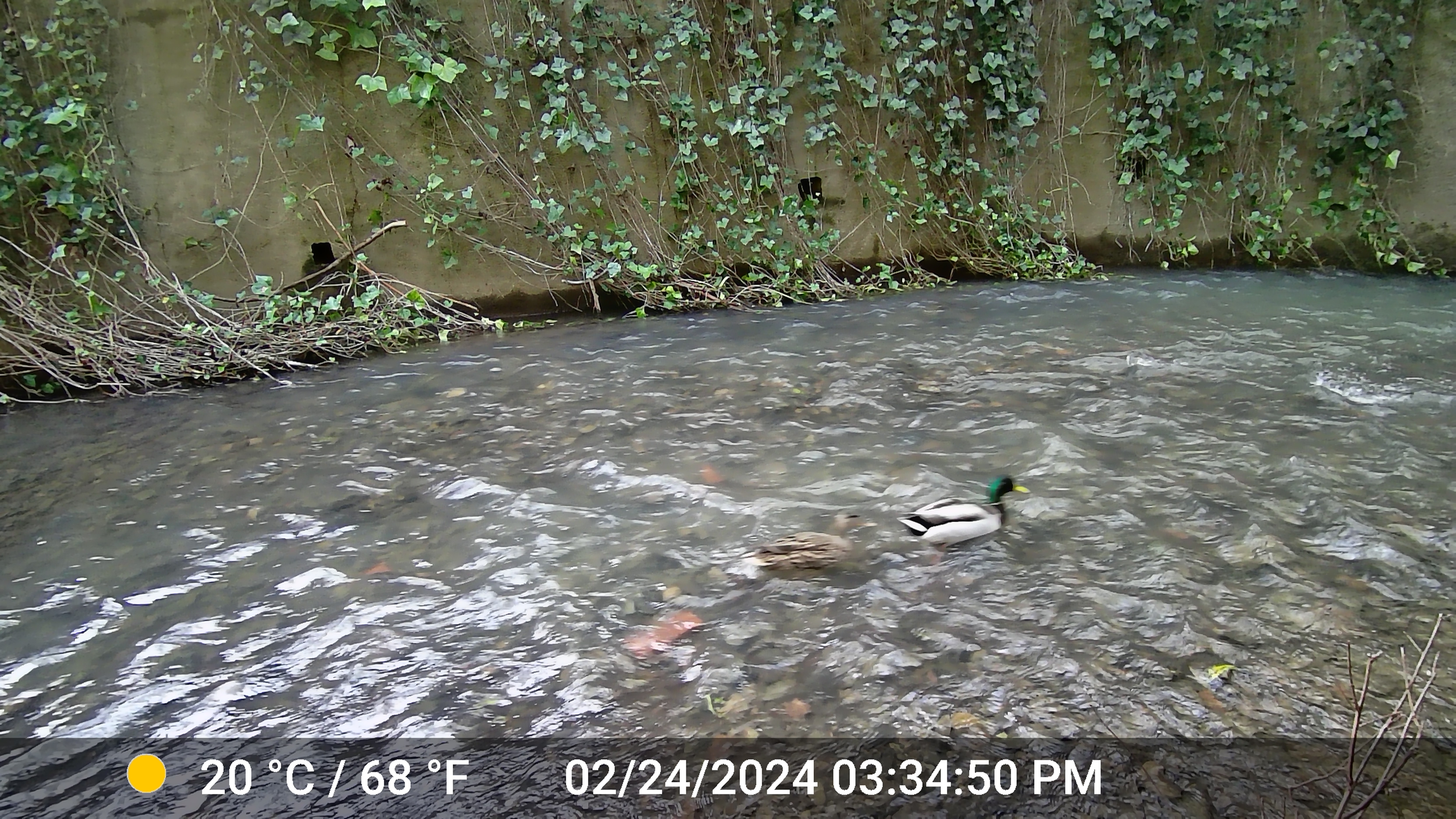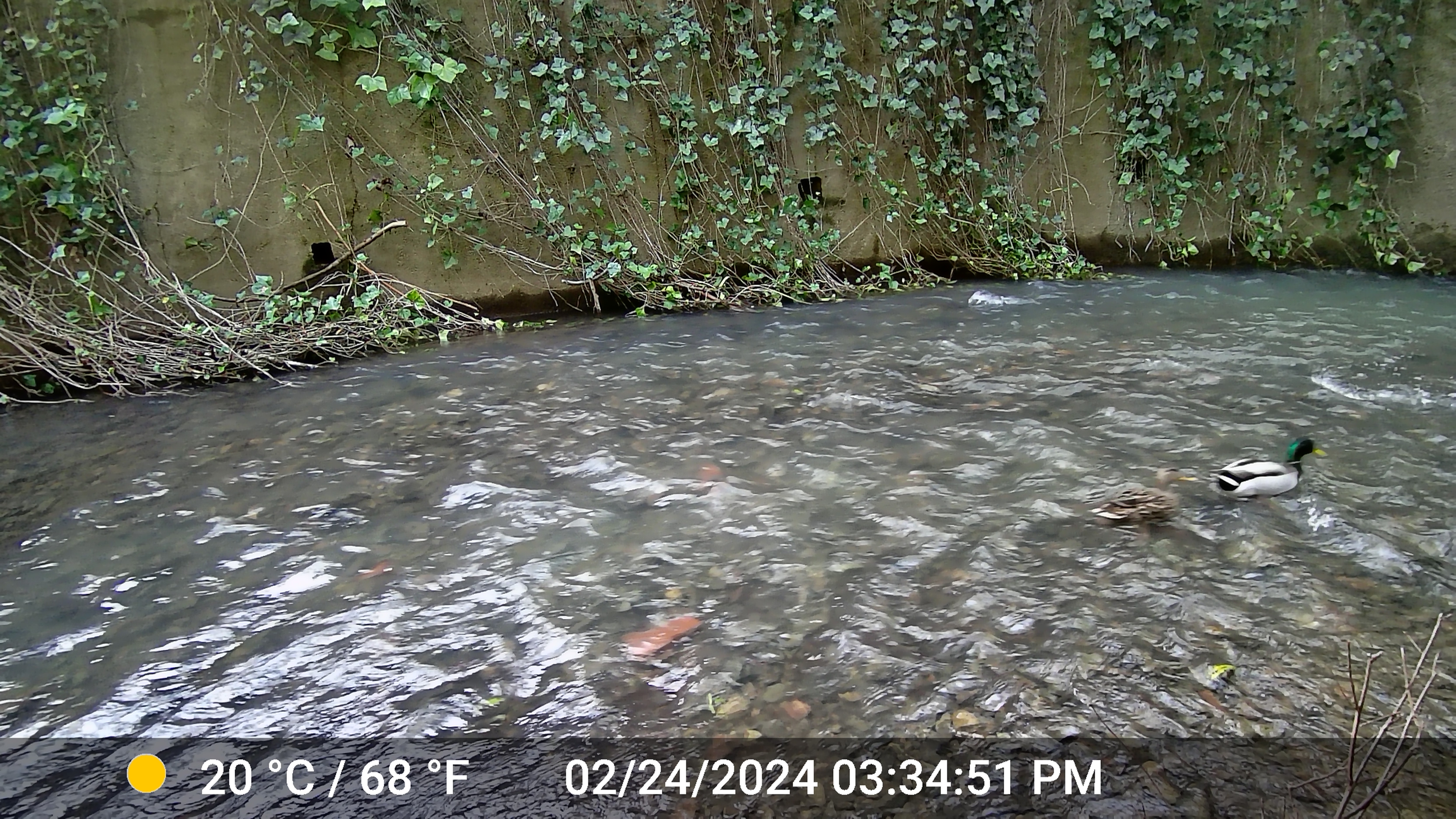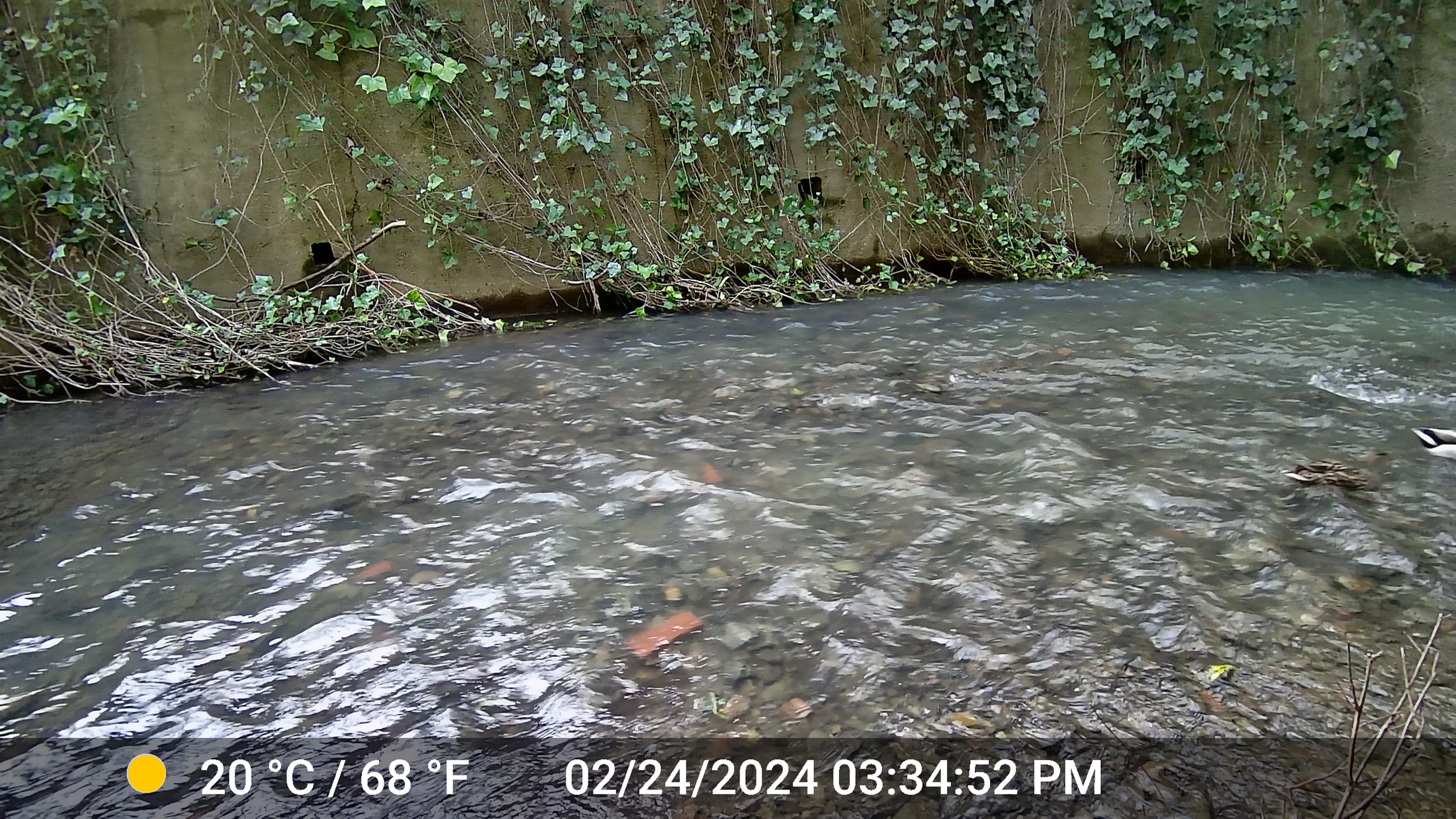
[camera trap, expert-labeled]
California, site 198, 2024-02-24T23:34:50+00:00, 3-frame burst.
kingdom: Animalia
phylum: Chordata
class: Aves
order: Anseriformes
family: Anatidae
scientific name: Anatidae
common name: duck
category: duck species